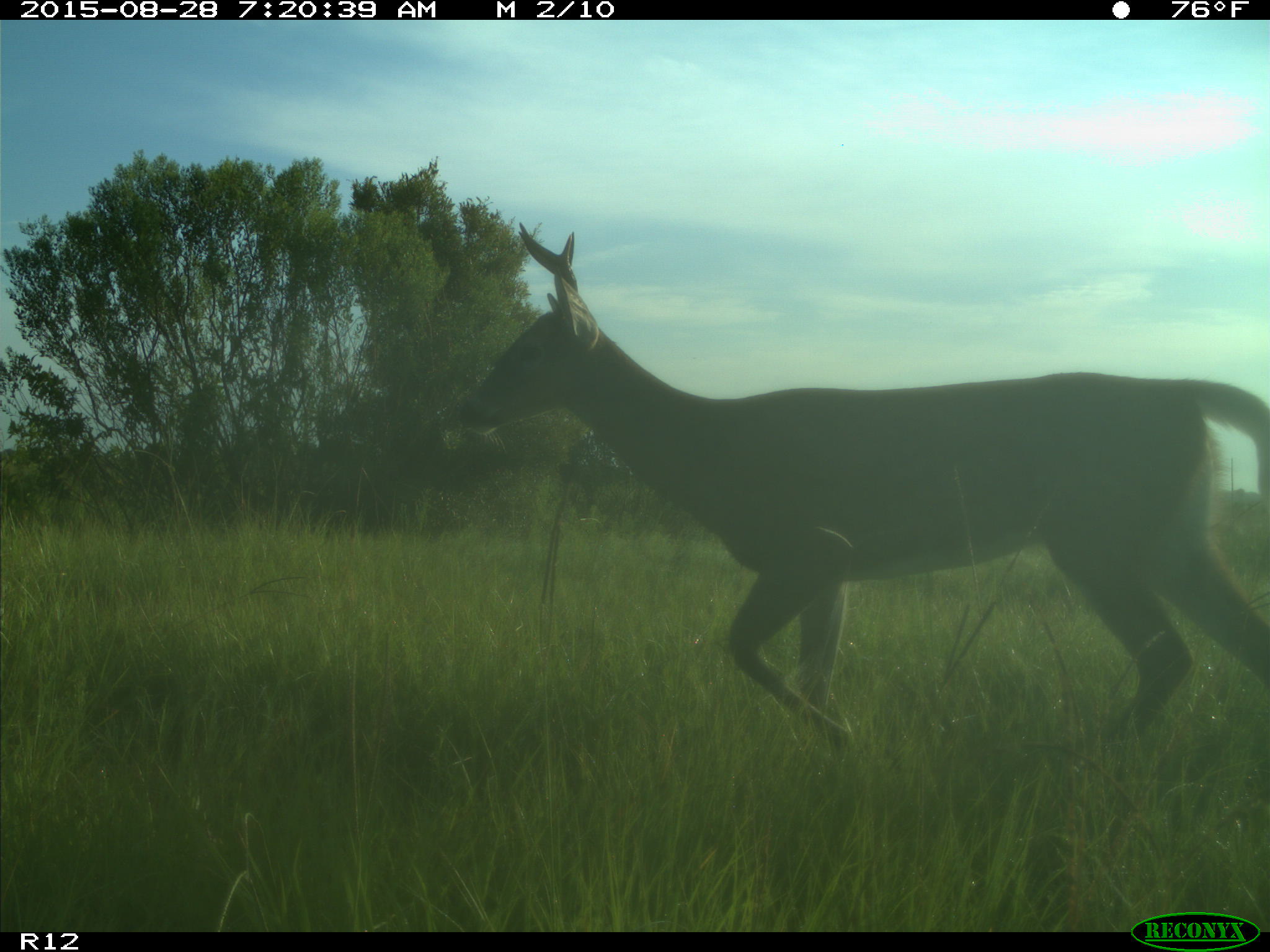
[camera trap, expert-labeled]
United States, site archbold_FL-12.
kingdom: Animalia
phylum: Chordata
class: Mammalia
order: Artiodactyla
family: Cervidae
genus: Odocoileus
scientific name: Odocoileus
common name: deer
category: unidentified deer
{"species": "unidentified deer (deer) (Odocoileus)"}